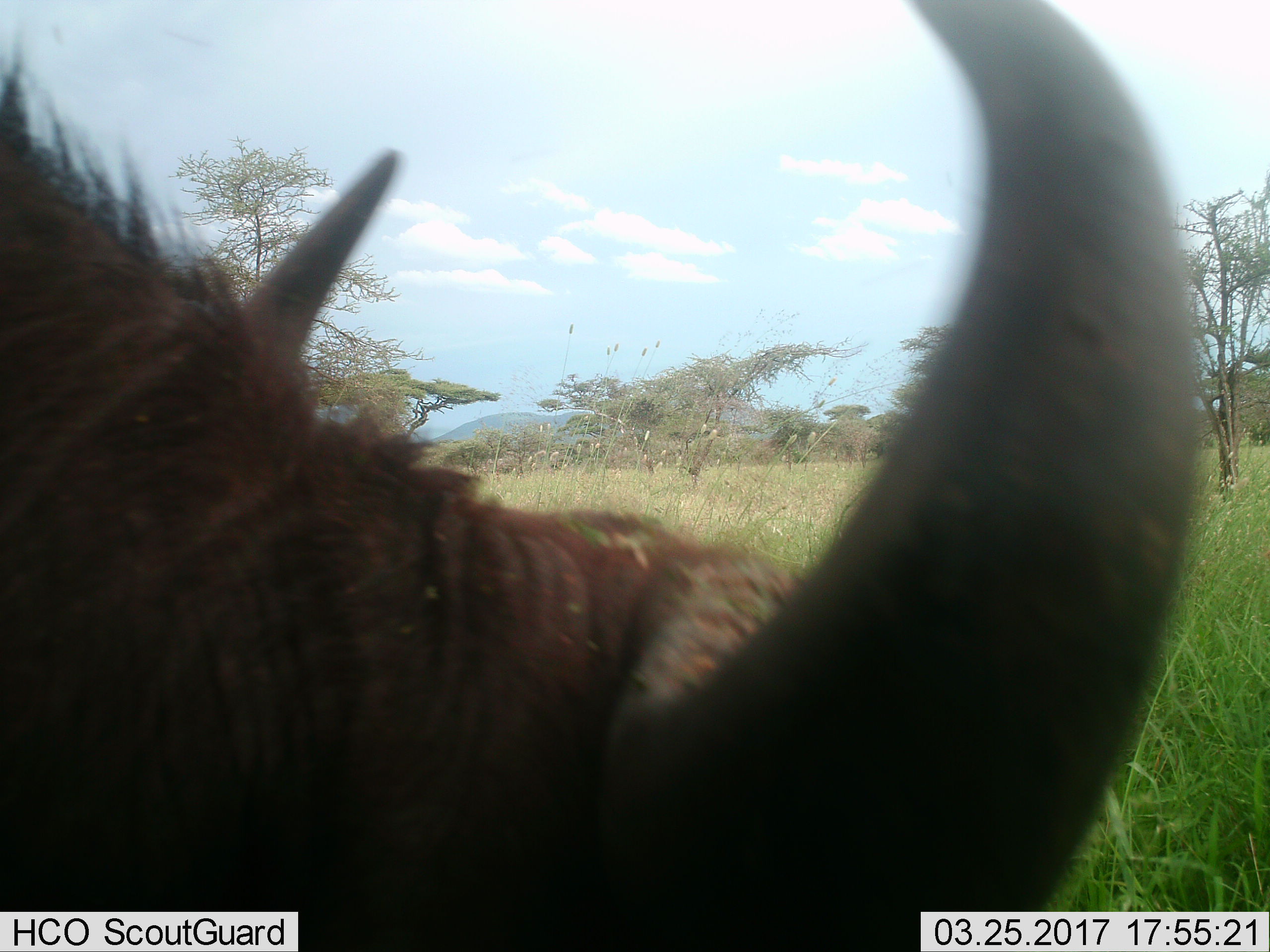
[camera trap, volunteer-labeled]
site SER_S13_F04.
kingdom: Animalia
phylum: Chordata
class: Mammalia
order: Artiodactyla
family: Bovidae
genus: Syncerus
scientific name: Syncerus caffer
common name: african buffalo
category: buffalo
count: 1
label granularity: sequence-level